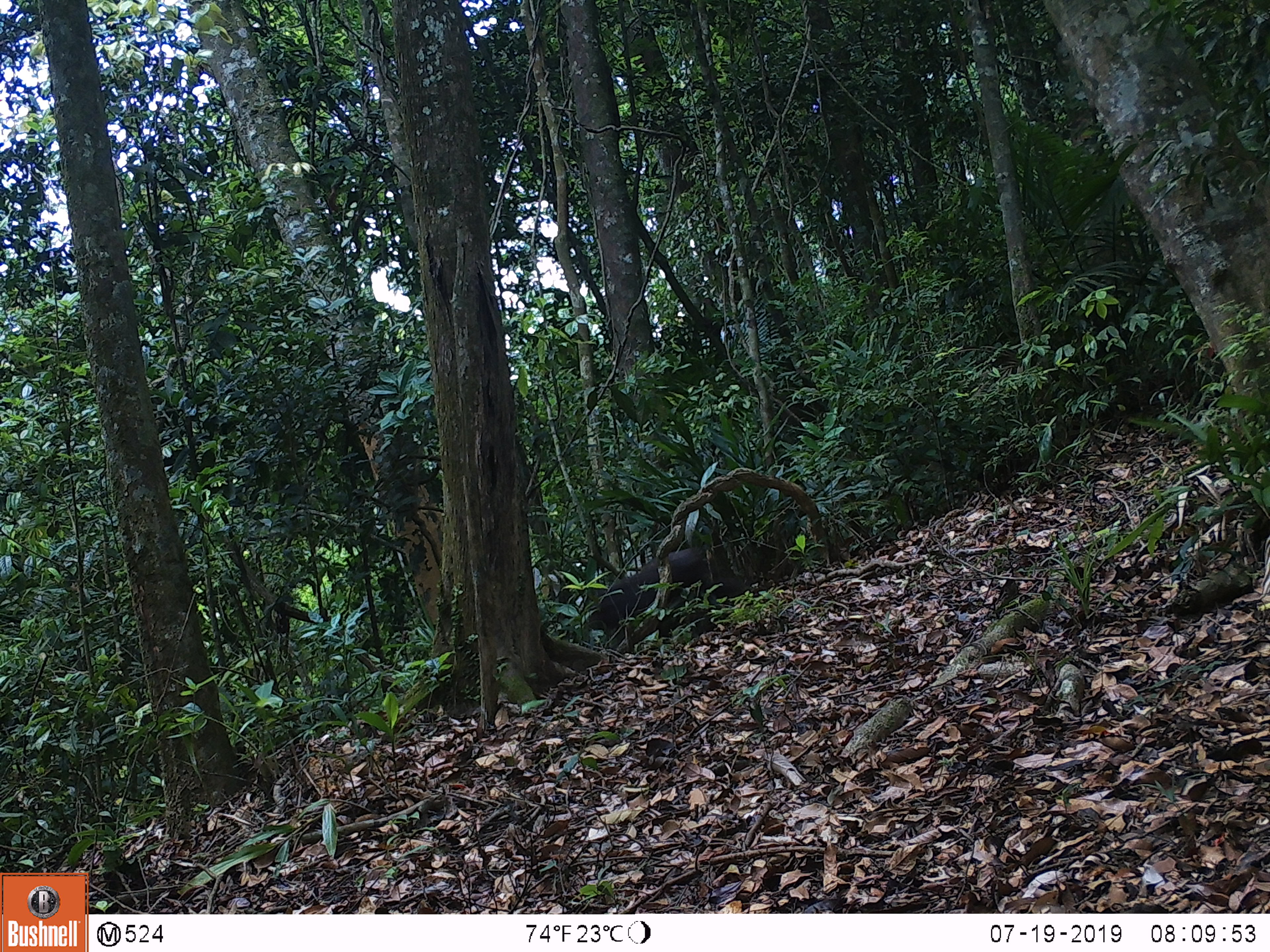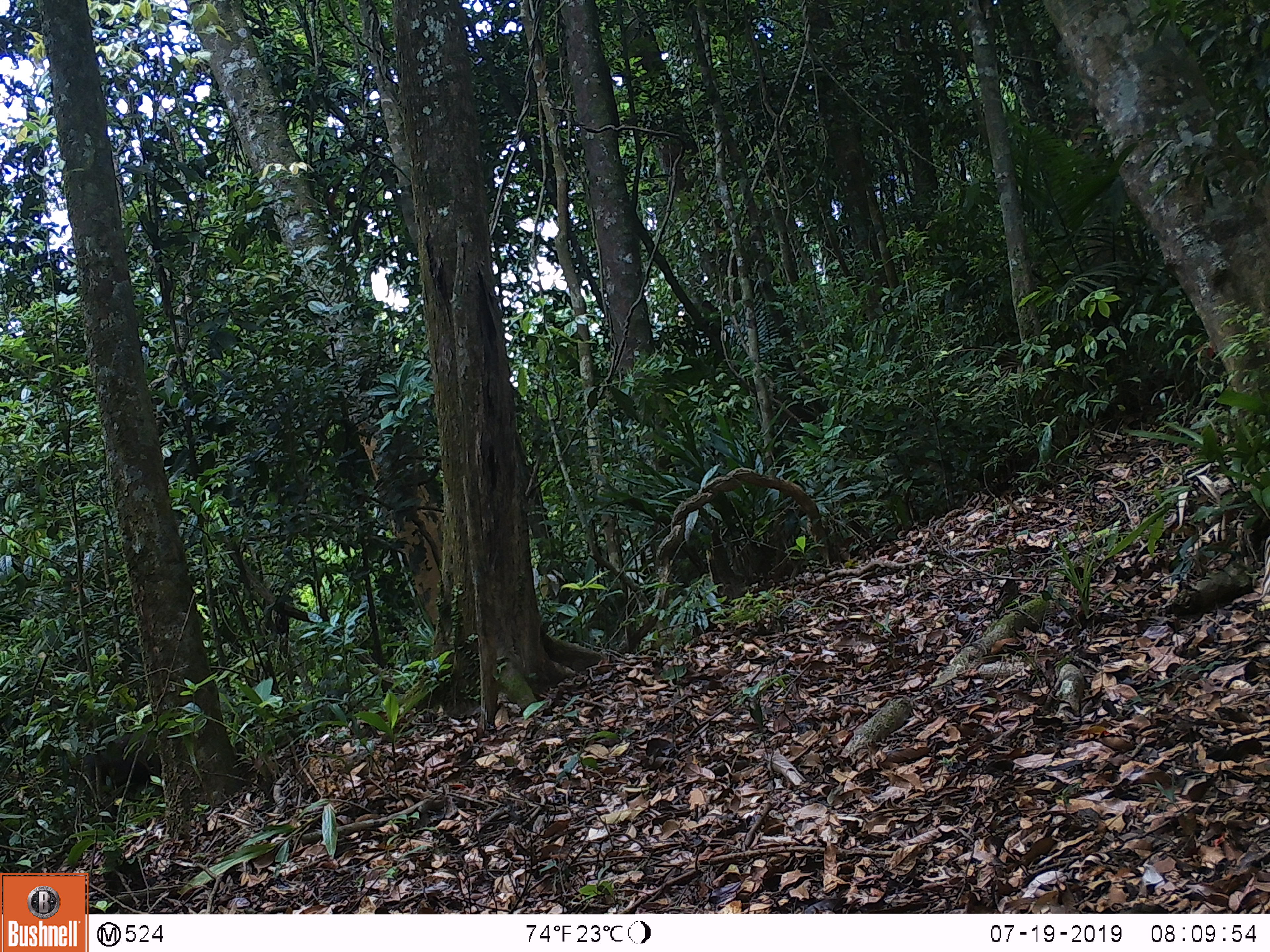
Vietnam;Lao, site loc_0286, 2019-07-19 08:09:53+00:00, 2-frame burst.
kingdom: Animalia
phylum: Chordata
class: Mammalia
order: Primates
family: Cercopithecidae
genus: Macaca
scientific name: Macaca arctoides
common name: stump-tailed macaque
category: stump tailed macaque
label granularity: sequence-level